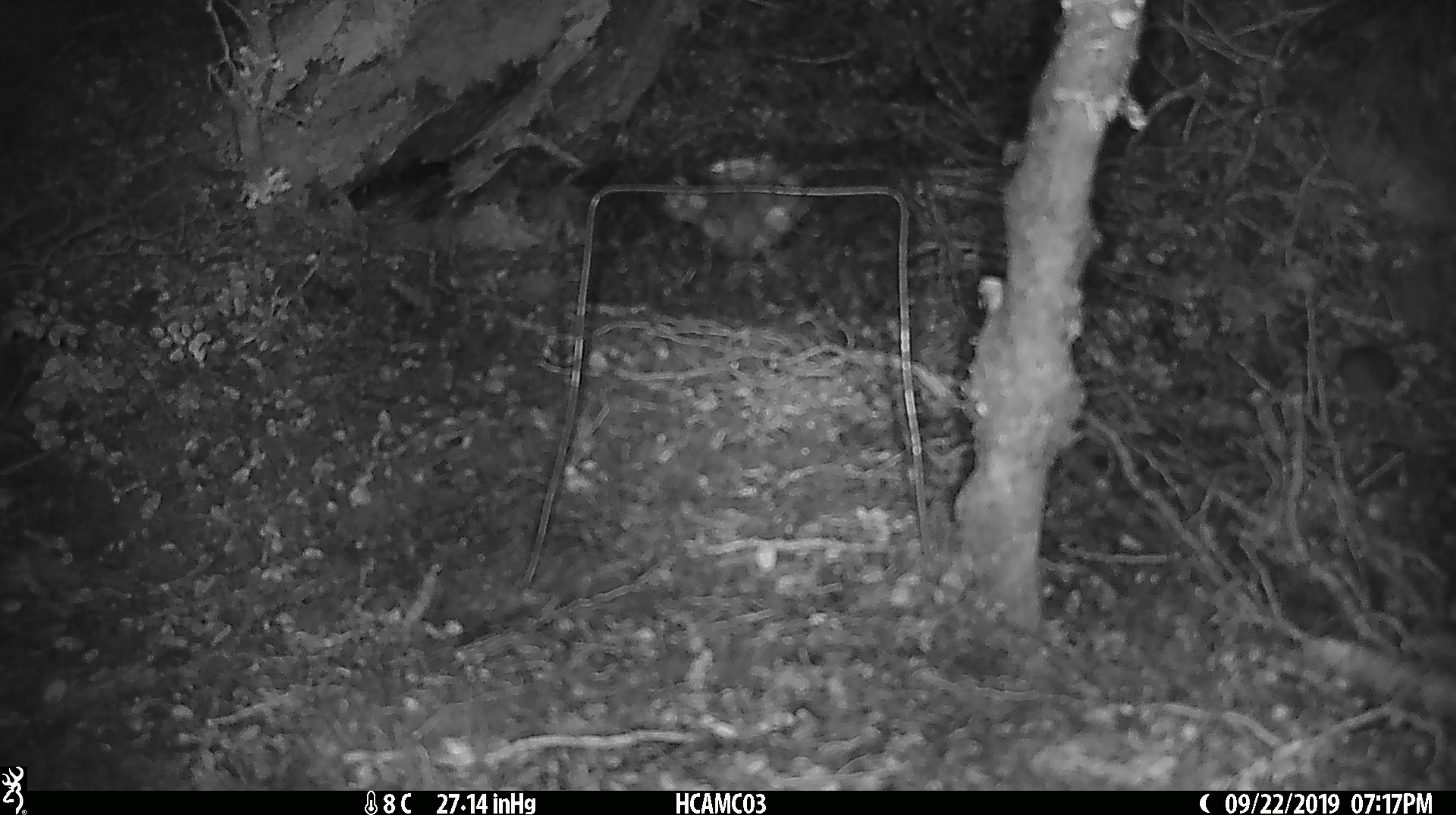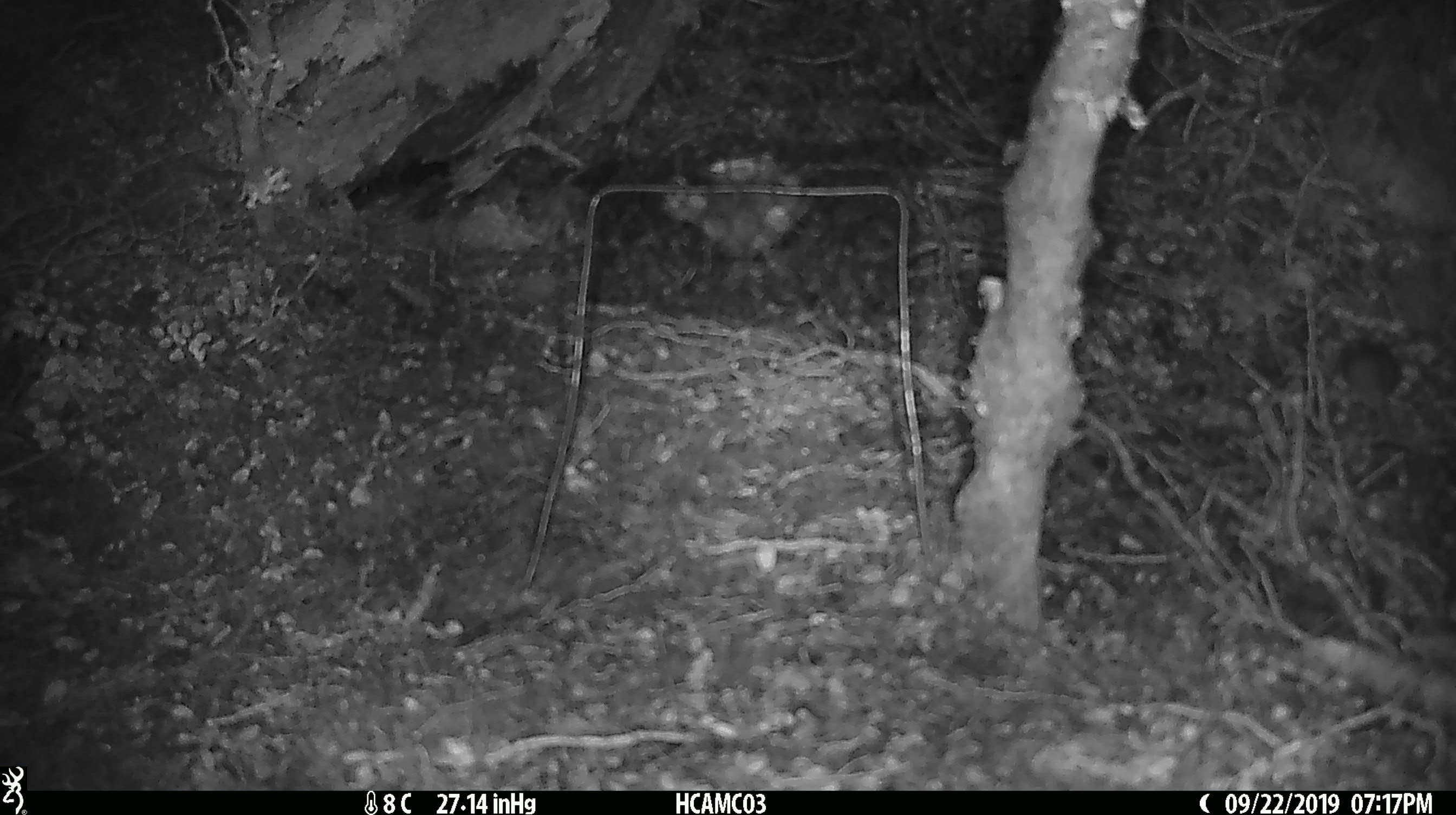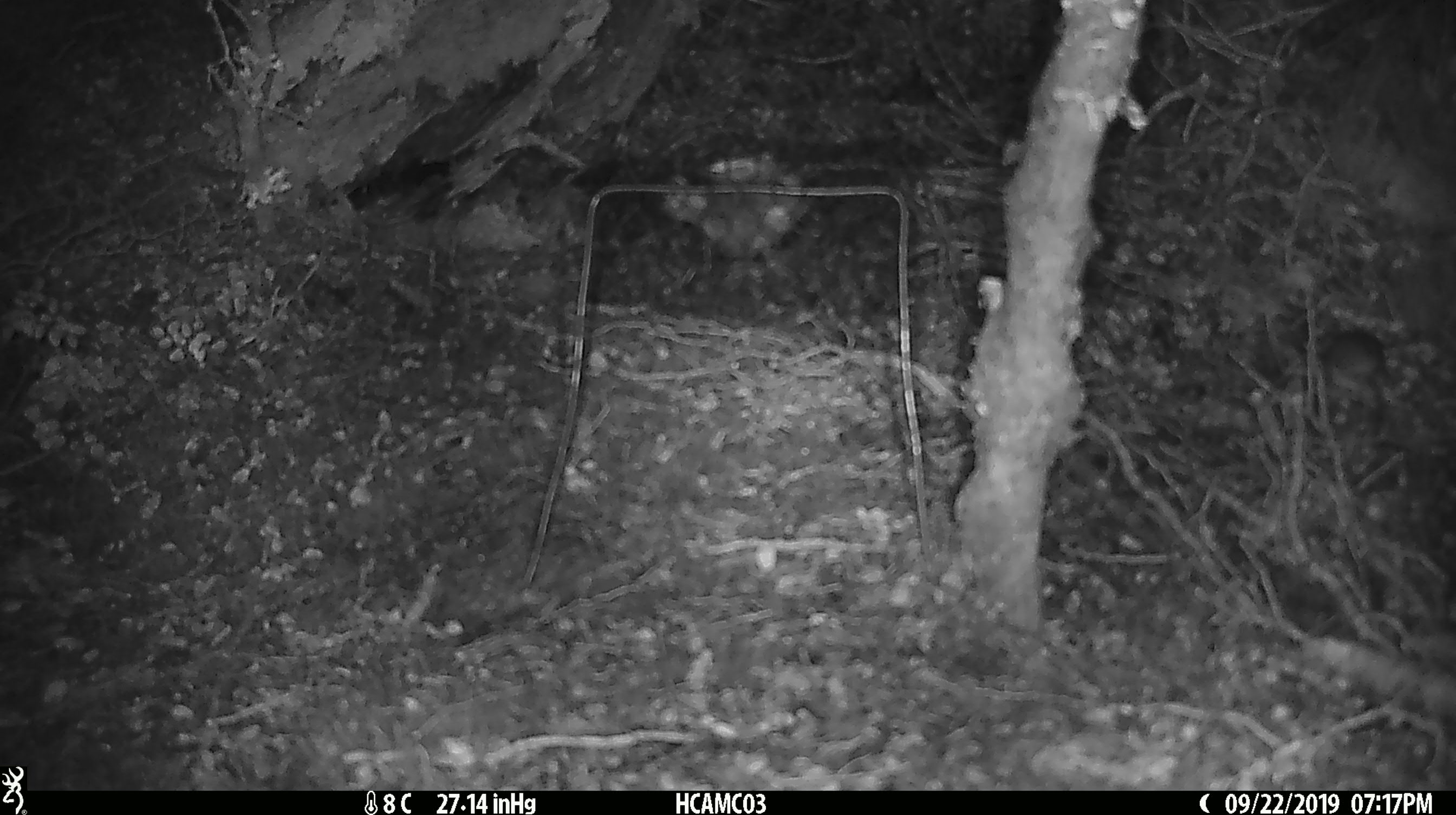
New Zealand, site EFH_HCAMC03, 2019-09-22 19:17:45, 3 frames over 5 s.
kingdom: Animalia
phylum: Chordata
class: Mammalia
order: Rodentia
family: Muridae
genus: Mus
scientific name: Mus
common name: mouse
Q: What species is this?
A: Mouse (Mus).